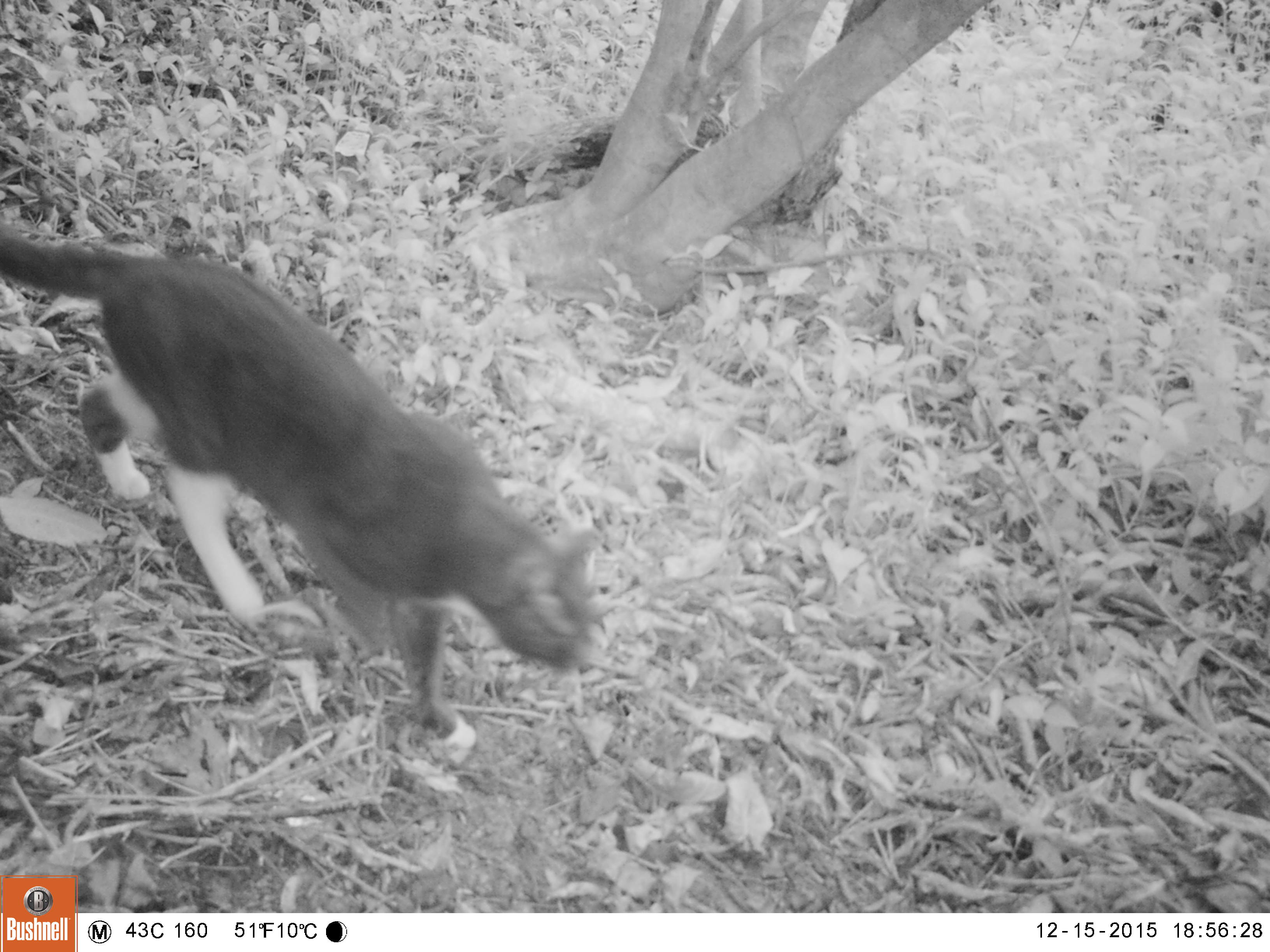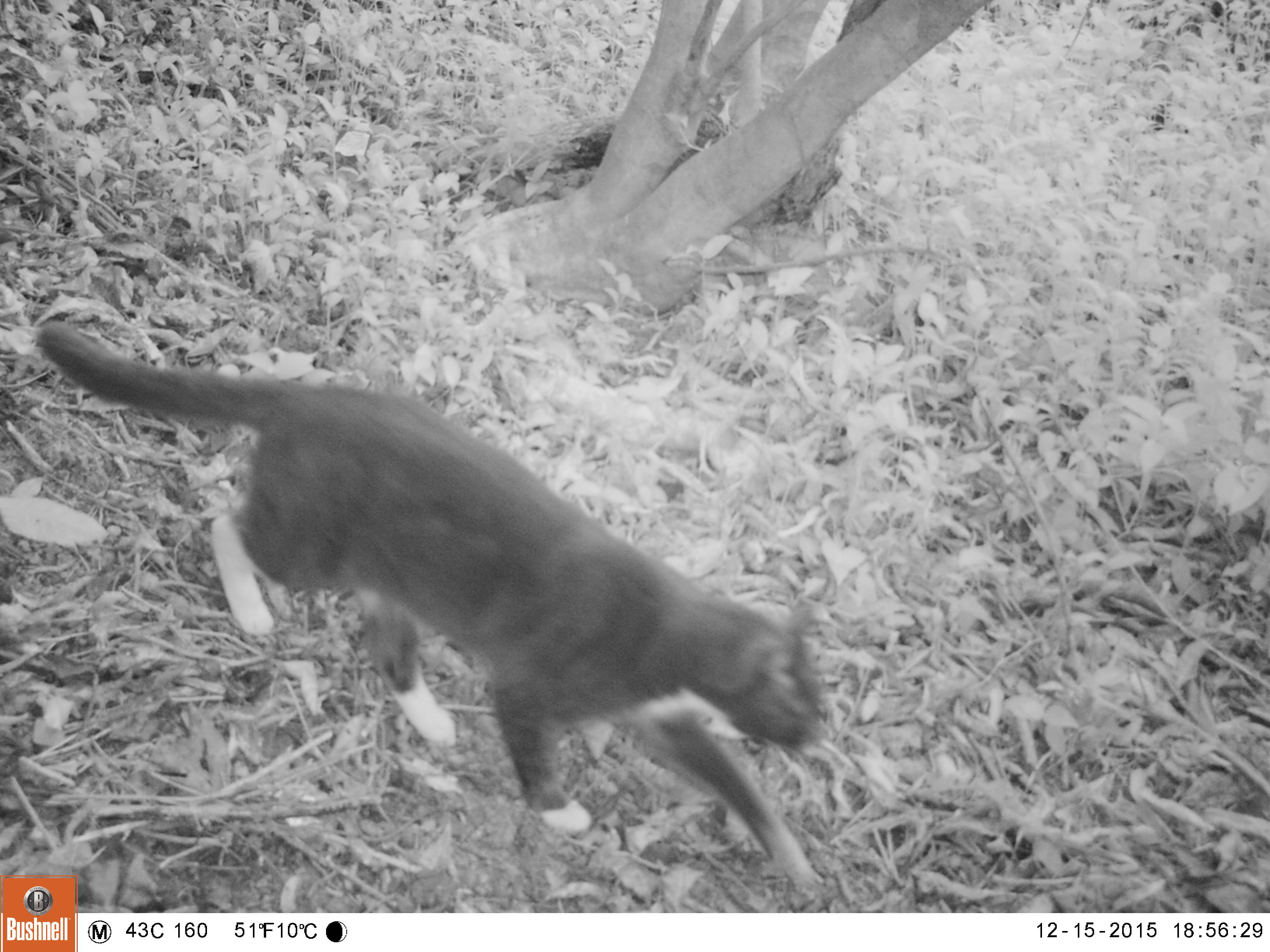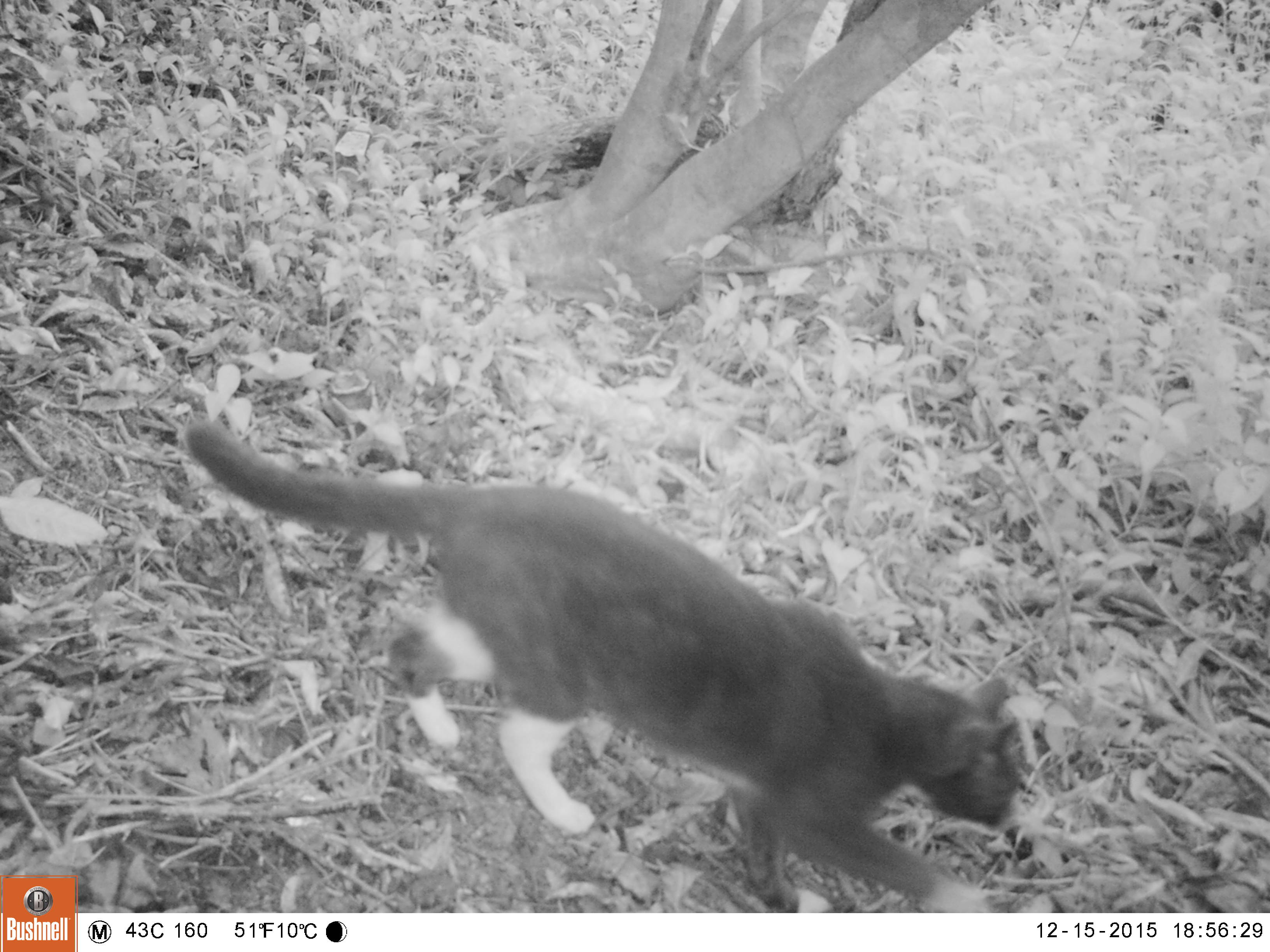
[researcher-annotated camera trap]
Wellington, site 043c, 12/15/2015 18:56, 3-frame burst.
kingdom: Animalia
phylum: Chordata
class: Mammalia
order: Carnivora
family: Felidae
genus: Felis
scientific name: Felis catus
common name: cat